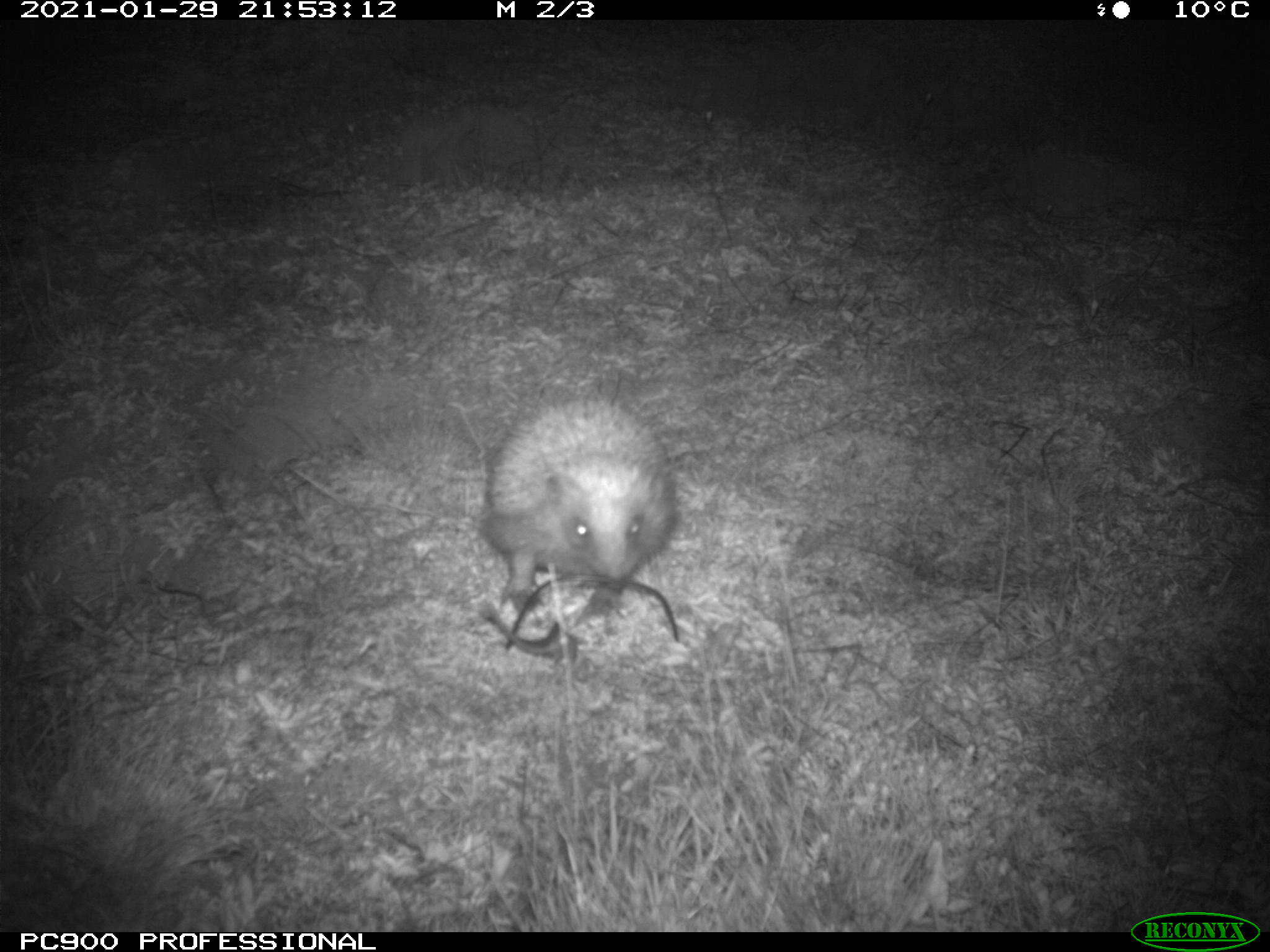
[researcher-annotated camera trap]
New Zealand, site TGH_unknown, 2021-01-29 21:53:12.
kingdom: Animalia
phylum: Chordata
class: Mammalia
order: Eulipotyphla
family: Erinaceidae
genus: Erinaceus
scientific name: Erinaceus europaeus europaeus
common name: european hedgehog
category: hedgehog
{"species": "hedgehog (european hedgehog) (Erinaceus europaeus europaeus)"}